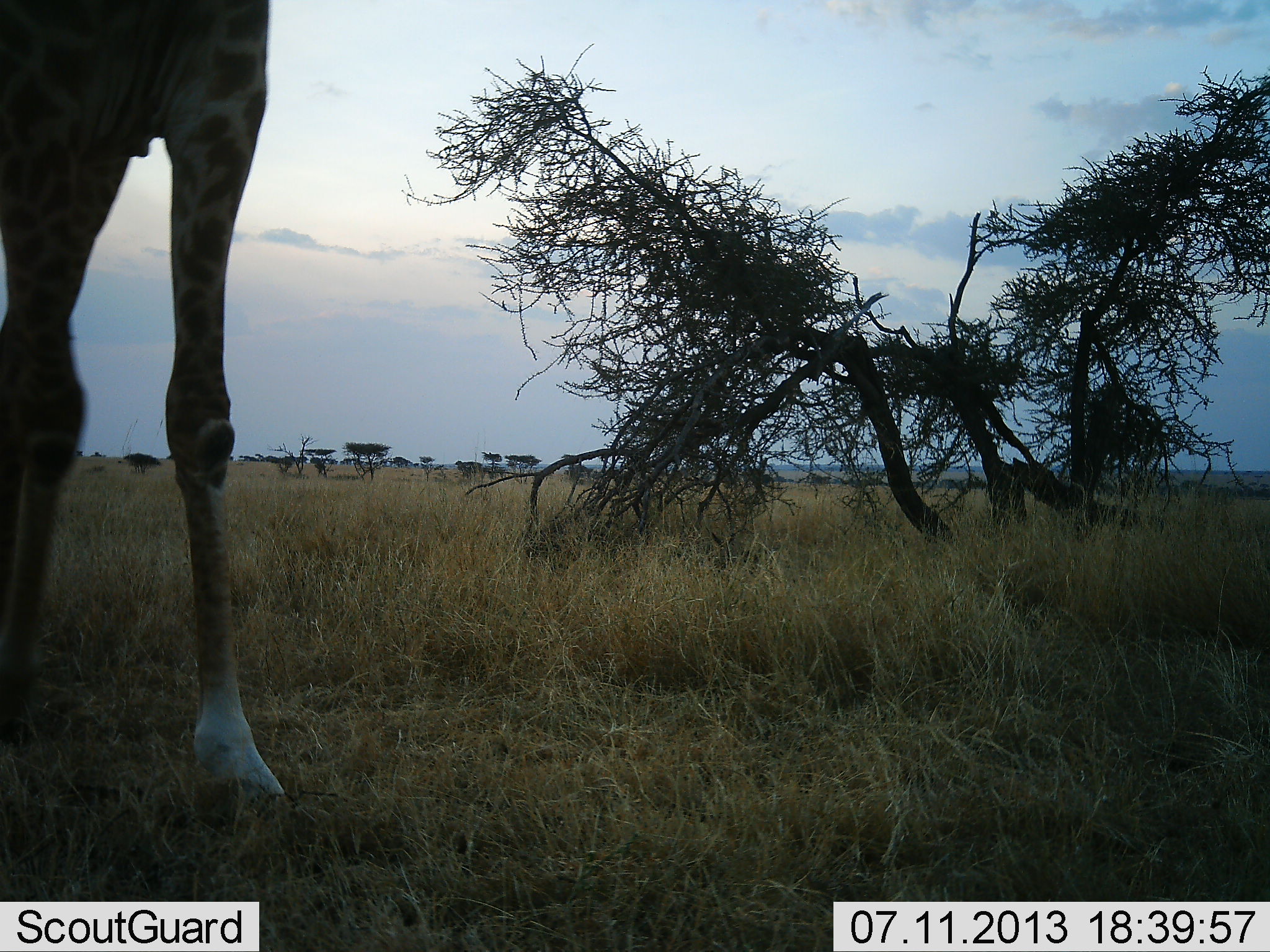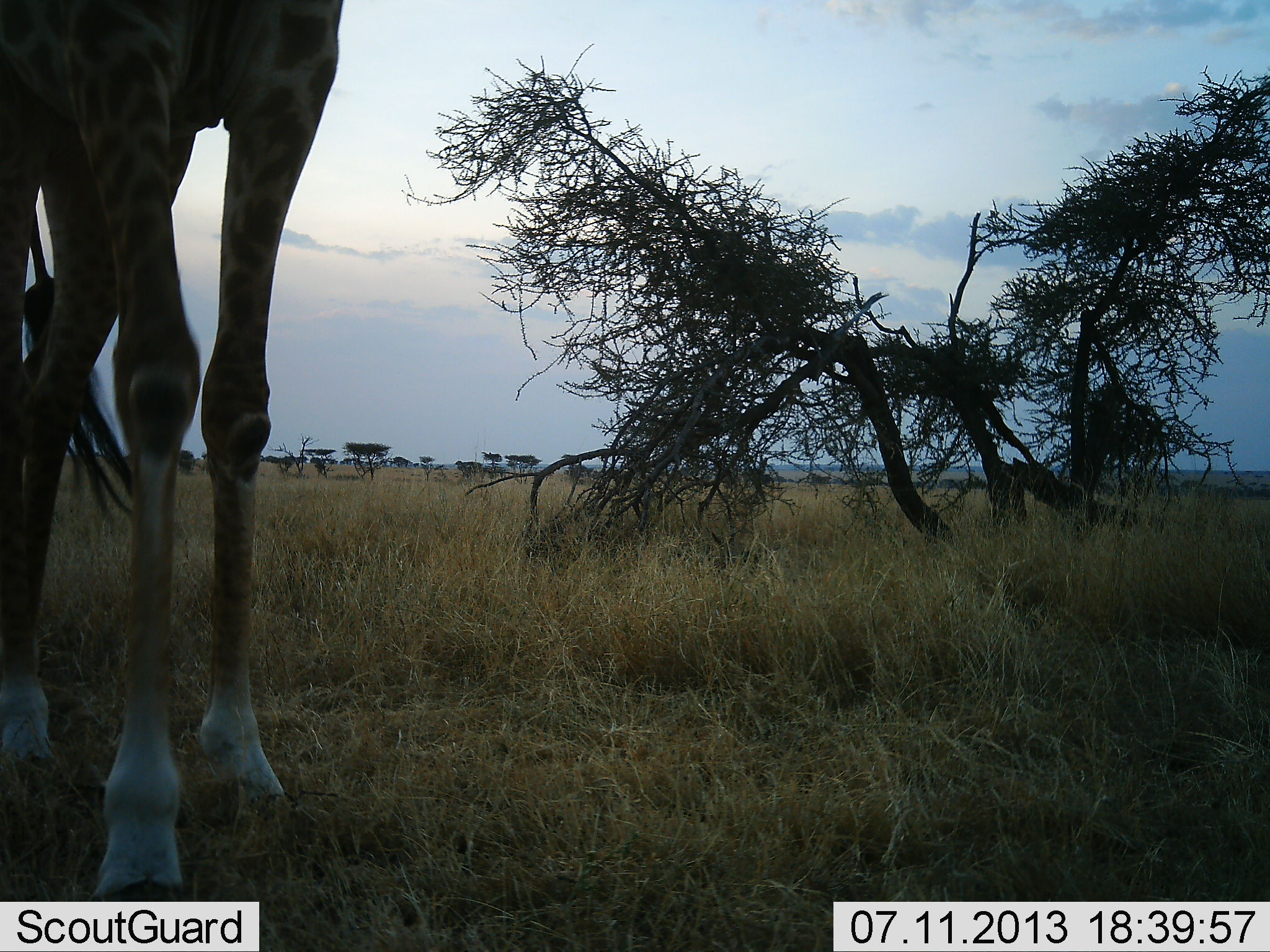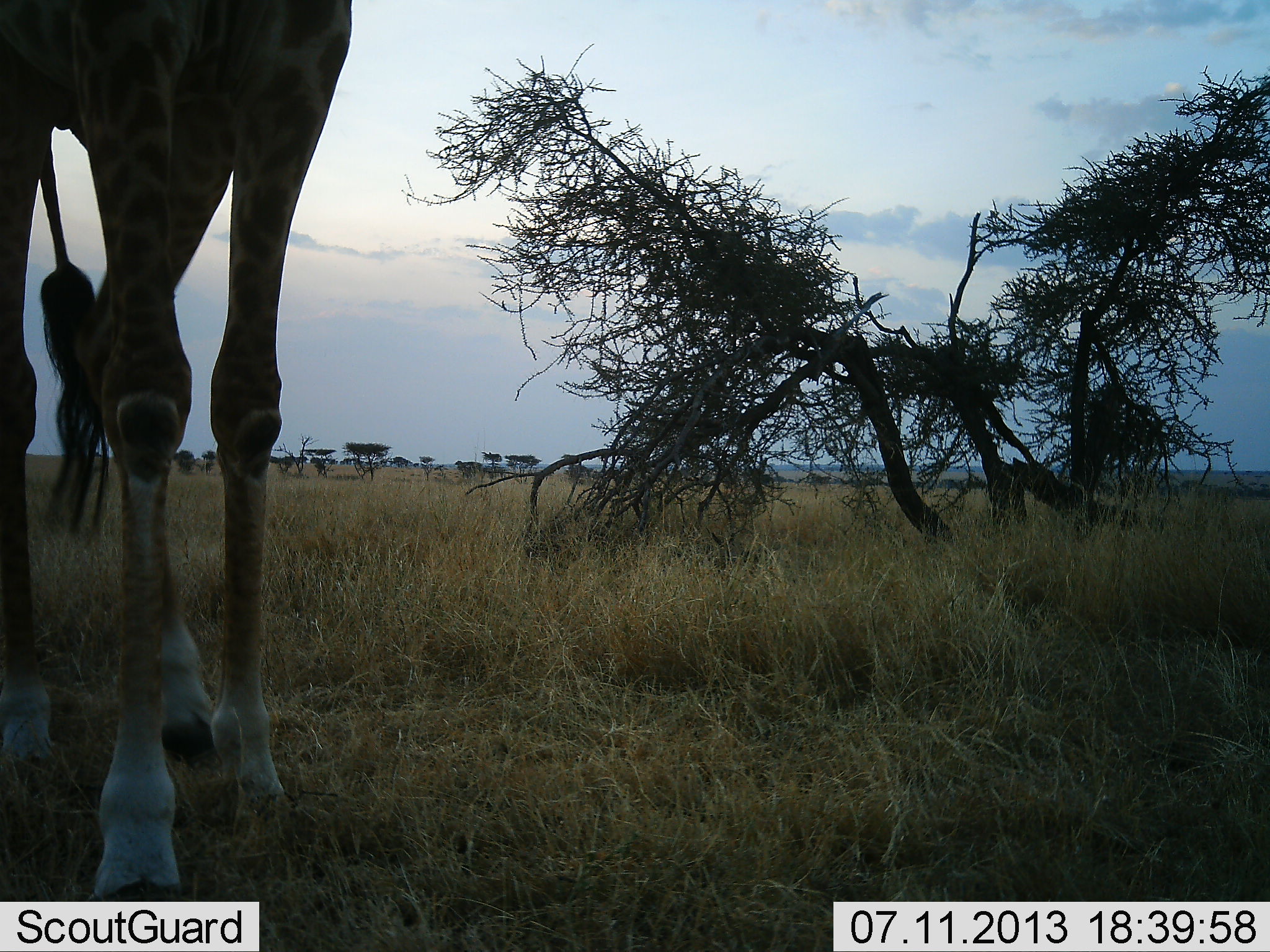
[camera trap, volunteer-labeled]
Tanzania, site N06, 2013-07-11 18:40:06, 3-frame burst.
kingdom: Animalia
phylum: Chordata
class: Mammalia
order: Artiodactyla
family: Giraffidae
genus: Giraffa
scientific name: Giraffa camelopardalis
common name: giraffe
Giraffe (Giraffa camelopardalis), count 1. Behavior (volunteer vote fractions): standing 48%, resting 0%, moving 52%, interacting 0%. Young present (vote fraction): 0%. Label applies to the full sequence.